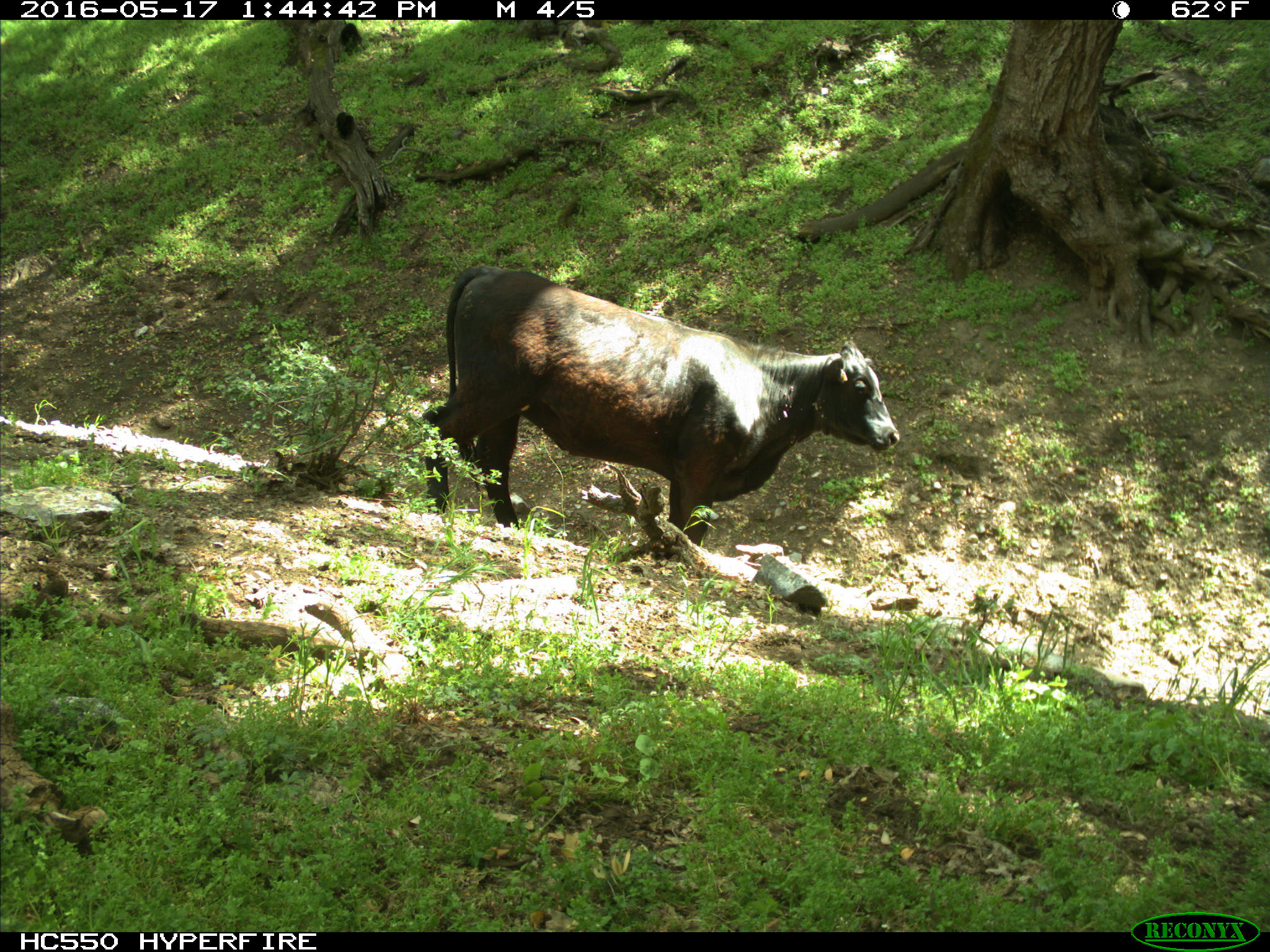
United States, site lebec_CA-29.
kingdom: Animalia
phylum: Chordata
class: Mammalia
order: Artiodactyla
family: Bovidae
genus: Bos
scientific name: Bos taurus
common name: domestic cow